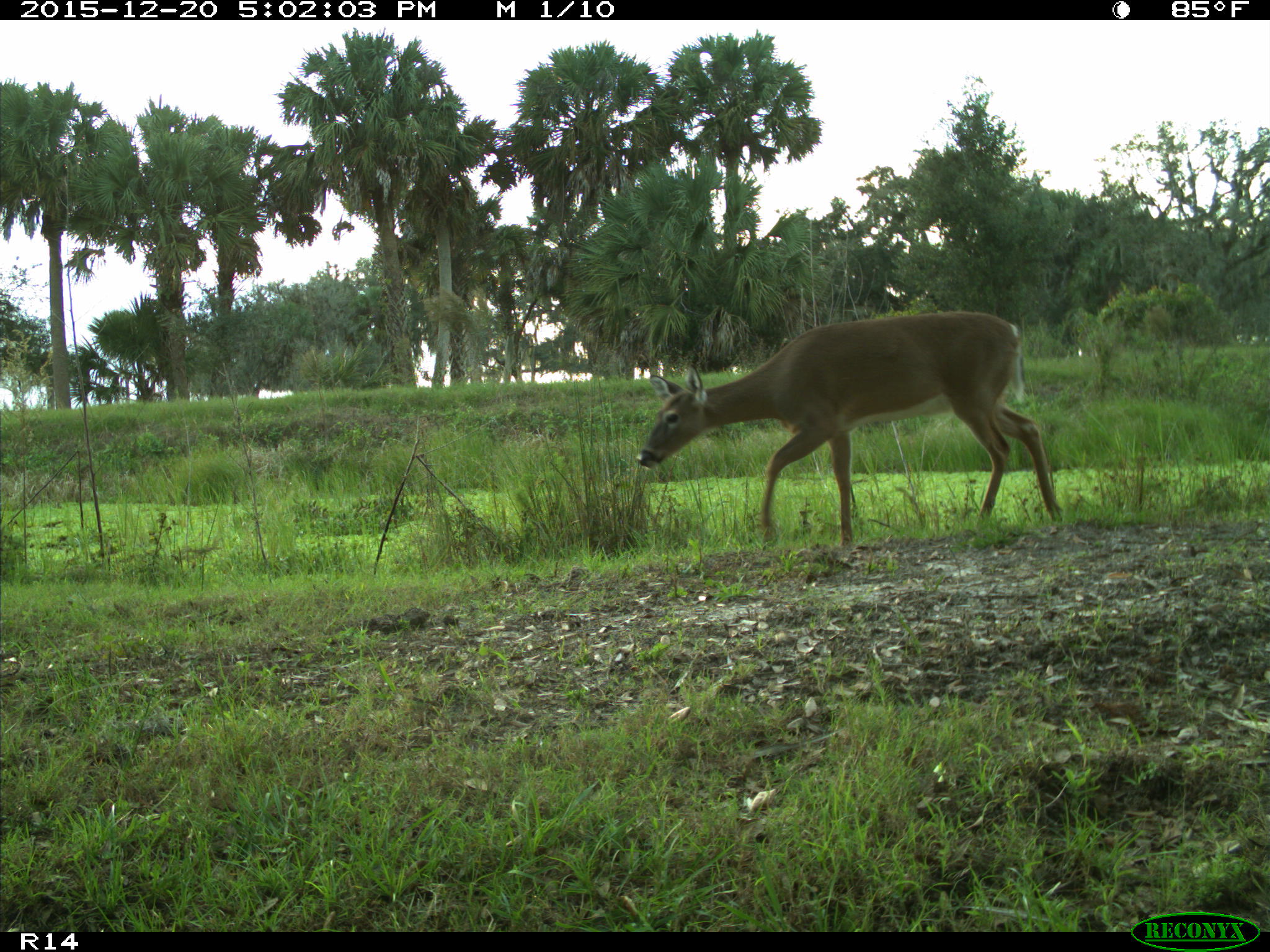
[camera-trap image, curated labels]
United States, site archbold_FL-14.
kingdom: Animalia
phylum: Chordata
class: Mammalia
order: Artiodactyla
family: Cervidae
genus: Odocoileus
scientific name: Odocoileus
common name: deer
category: unidentified deer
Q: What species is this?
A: Unidentified deer (deer) (Odocoileus).